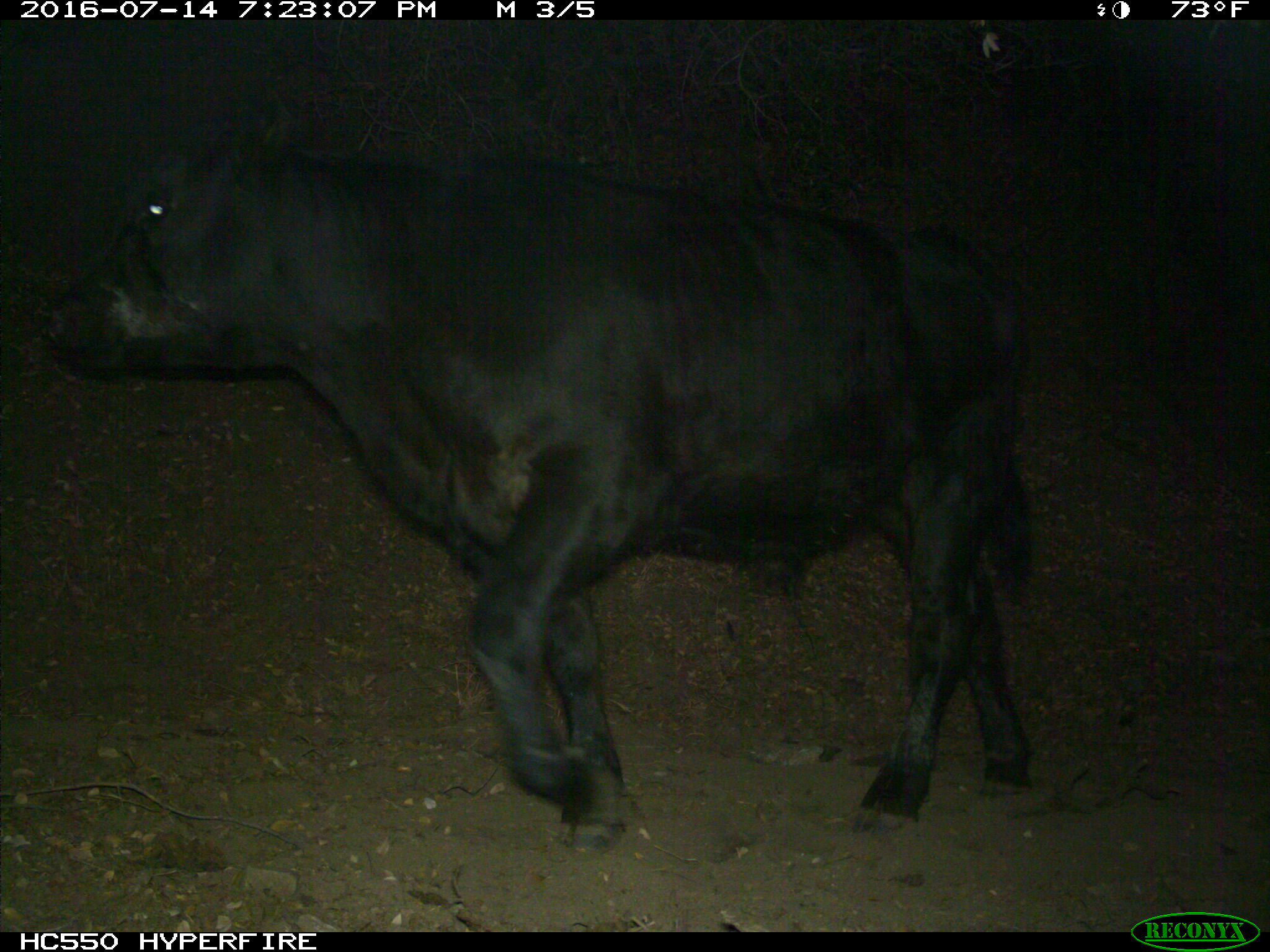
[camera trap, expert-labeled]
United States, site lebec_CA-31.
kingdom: Animalia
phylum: Chordata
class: Mammalia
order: Artiodactyla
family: Bovidae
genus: Bos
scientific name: Bos taurus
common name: domestic cow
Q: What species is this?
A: Bos taurus (domestic cow).